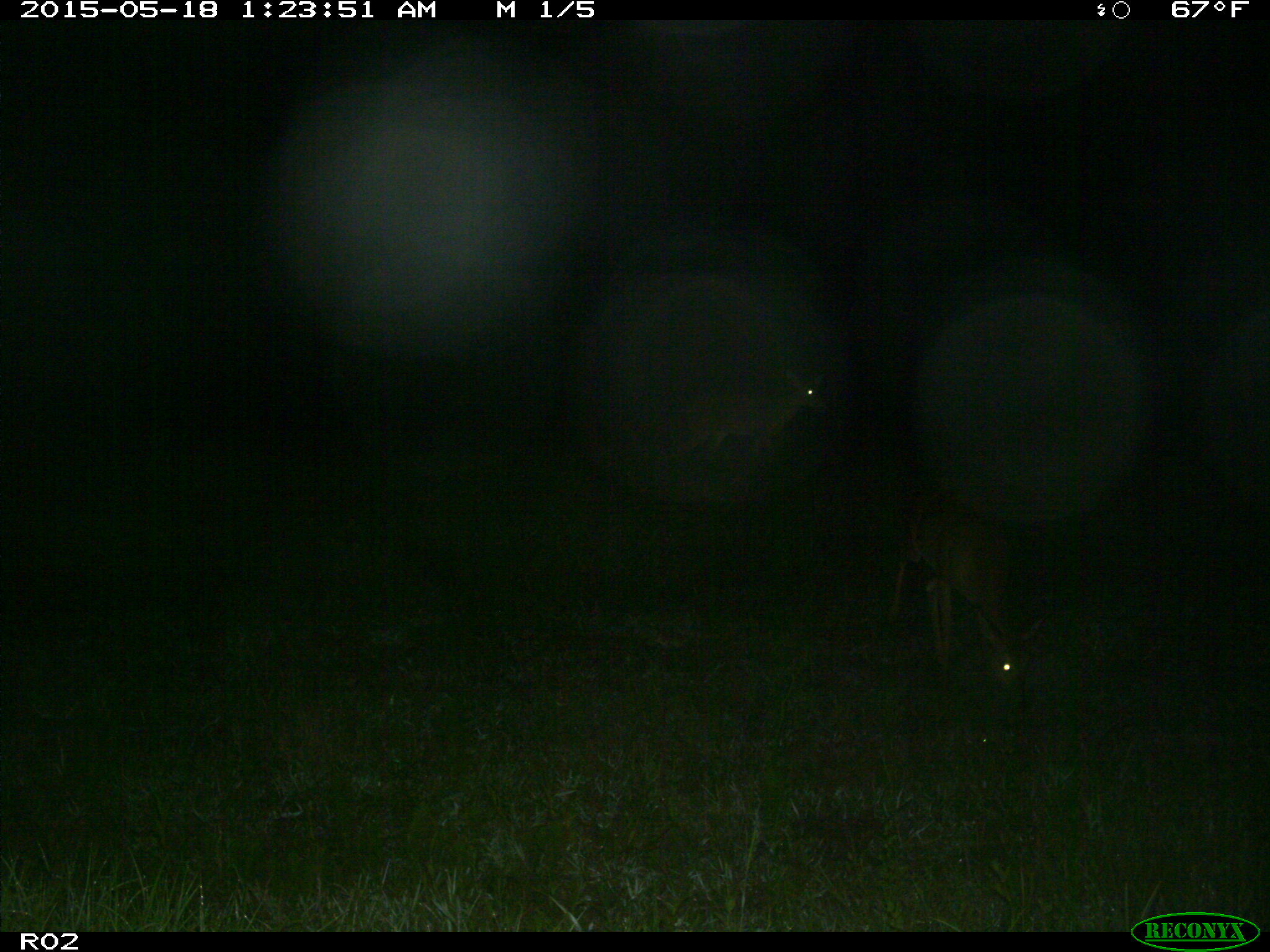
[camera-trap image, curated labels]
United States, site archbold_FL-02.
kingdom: Animalia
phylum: Chordata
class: Mammalia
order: Artiodactyla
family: Cervidae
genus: Odocoileus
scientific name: Odocoileus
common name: deer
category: unidentified deer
Unidentified deer (deer) (Odocoileus).